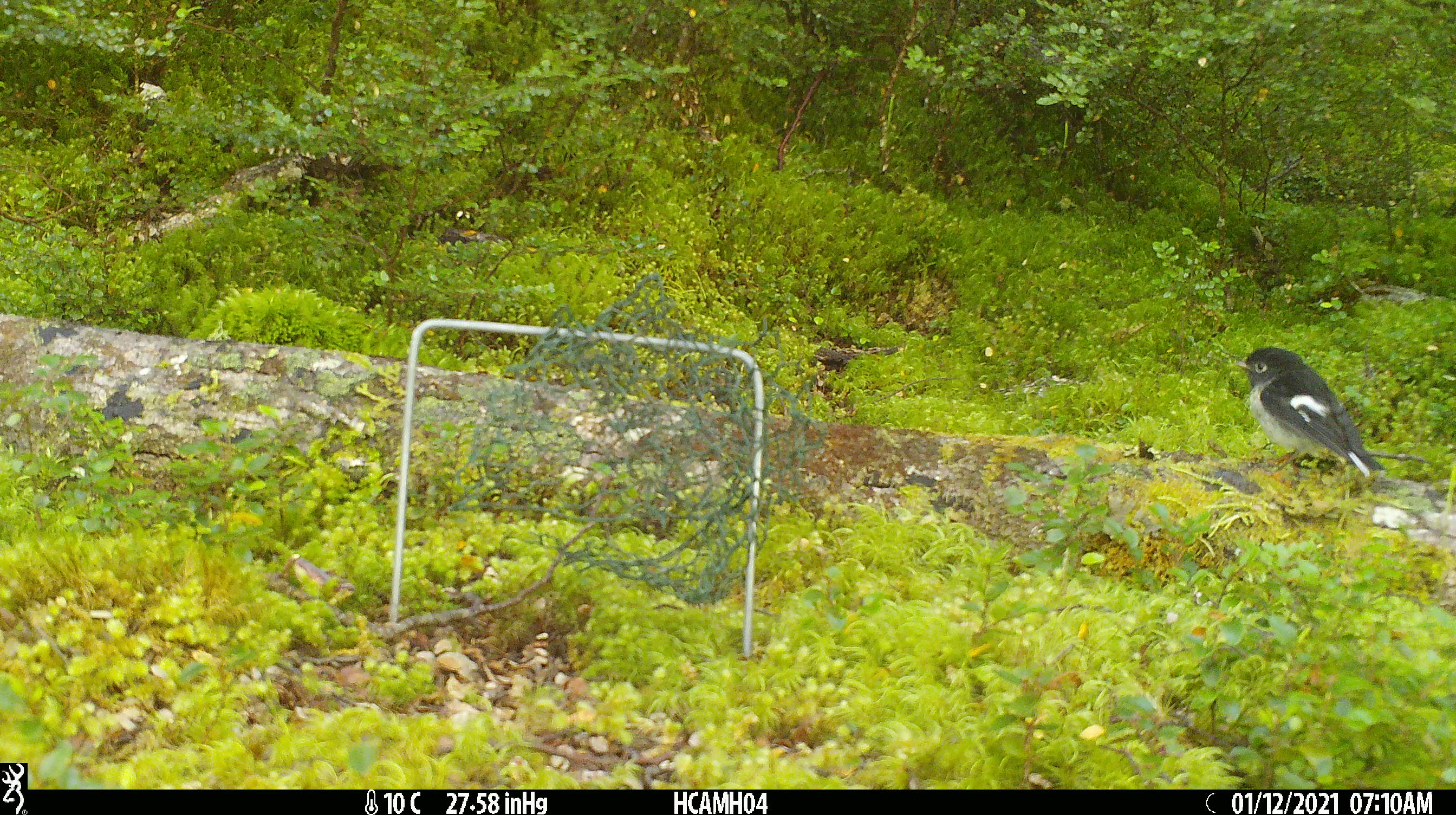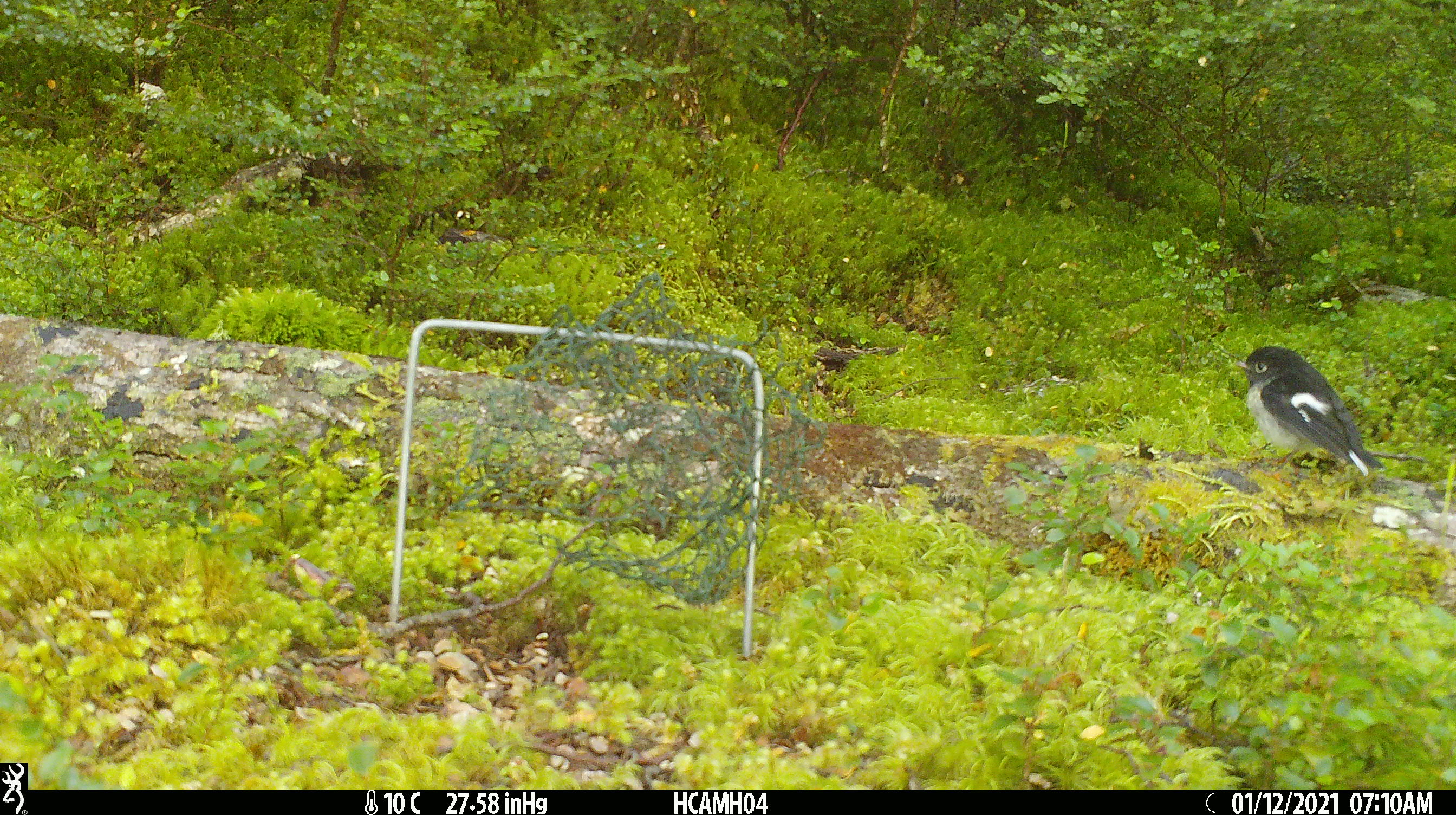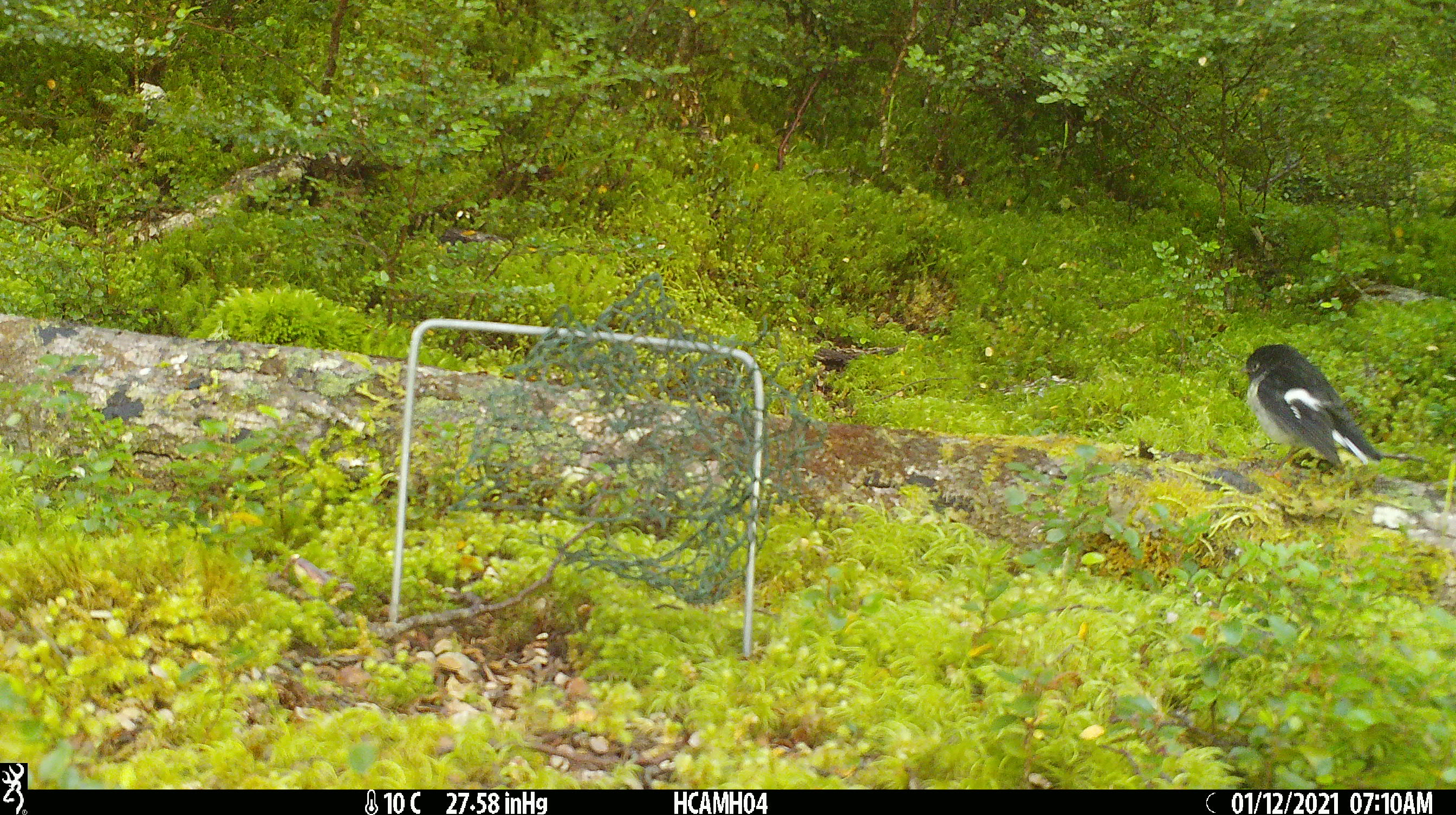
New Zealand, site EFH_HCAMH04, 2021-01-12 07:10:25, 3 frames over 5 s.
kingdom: Animalia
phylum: Chordata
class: Aves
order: Passeriformes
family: Petroicidae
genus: Petroica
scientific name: Petroica macrocephala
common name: tomtit